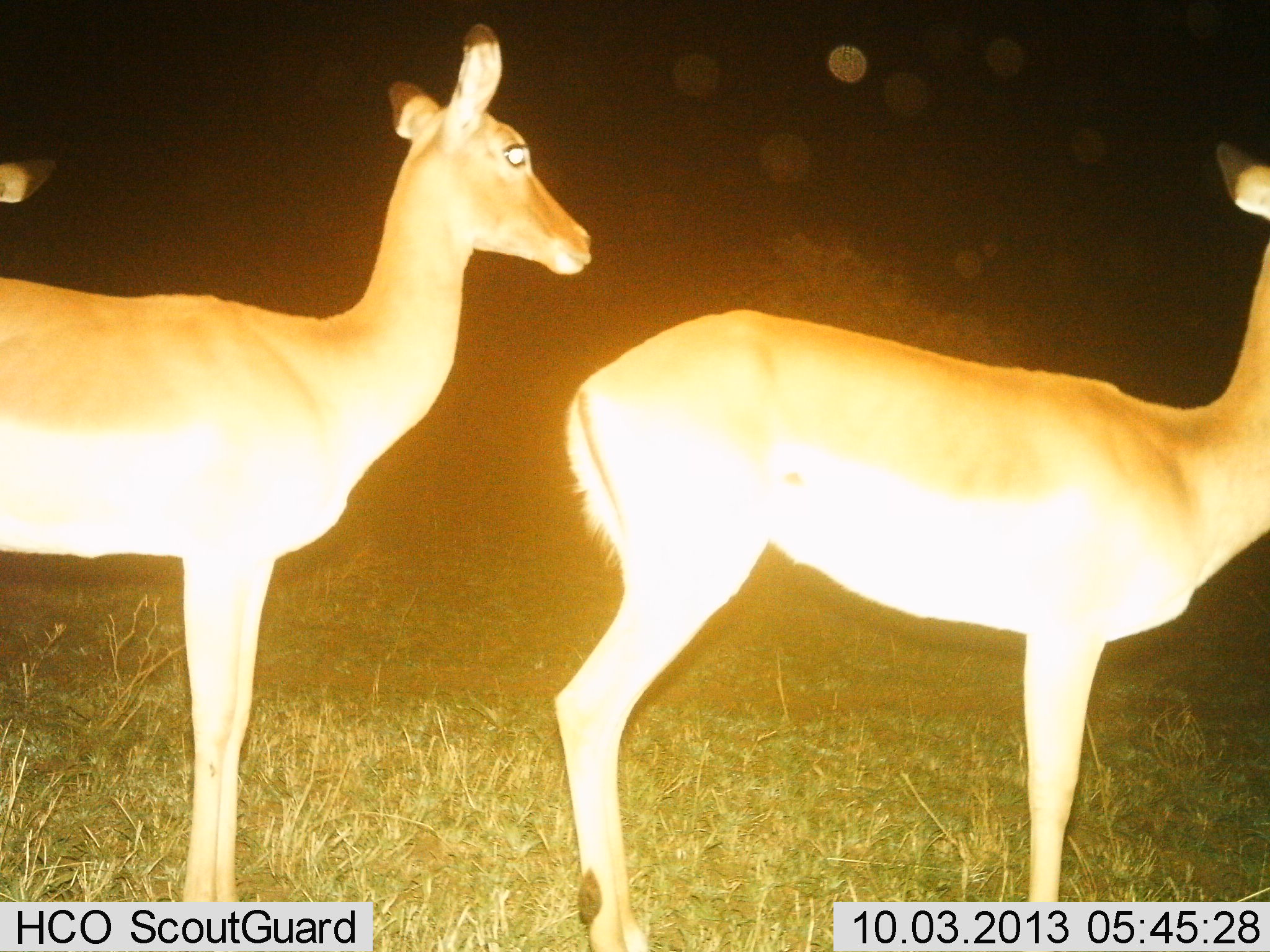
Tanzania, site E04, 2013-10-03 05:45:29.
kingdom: Animalia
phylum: Chordata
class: Mammalia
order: Artiodactyla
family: Bovidae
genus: Aepyceros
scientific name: Aepyceros melampus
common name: impala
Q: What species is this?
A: Impala (Aepyceros melampus).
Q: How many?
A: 3.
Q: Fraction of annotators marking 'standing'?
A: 100%.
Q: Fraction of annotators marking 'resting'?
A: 0%.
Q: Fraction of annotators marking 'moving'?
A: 0%.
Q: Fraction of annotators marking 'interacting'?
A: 0%.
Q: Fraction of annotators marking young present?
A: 0%.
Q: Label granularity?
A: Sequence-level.